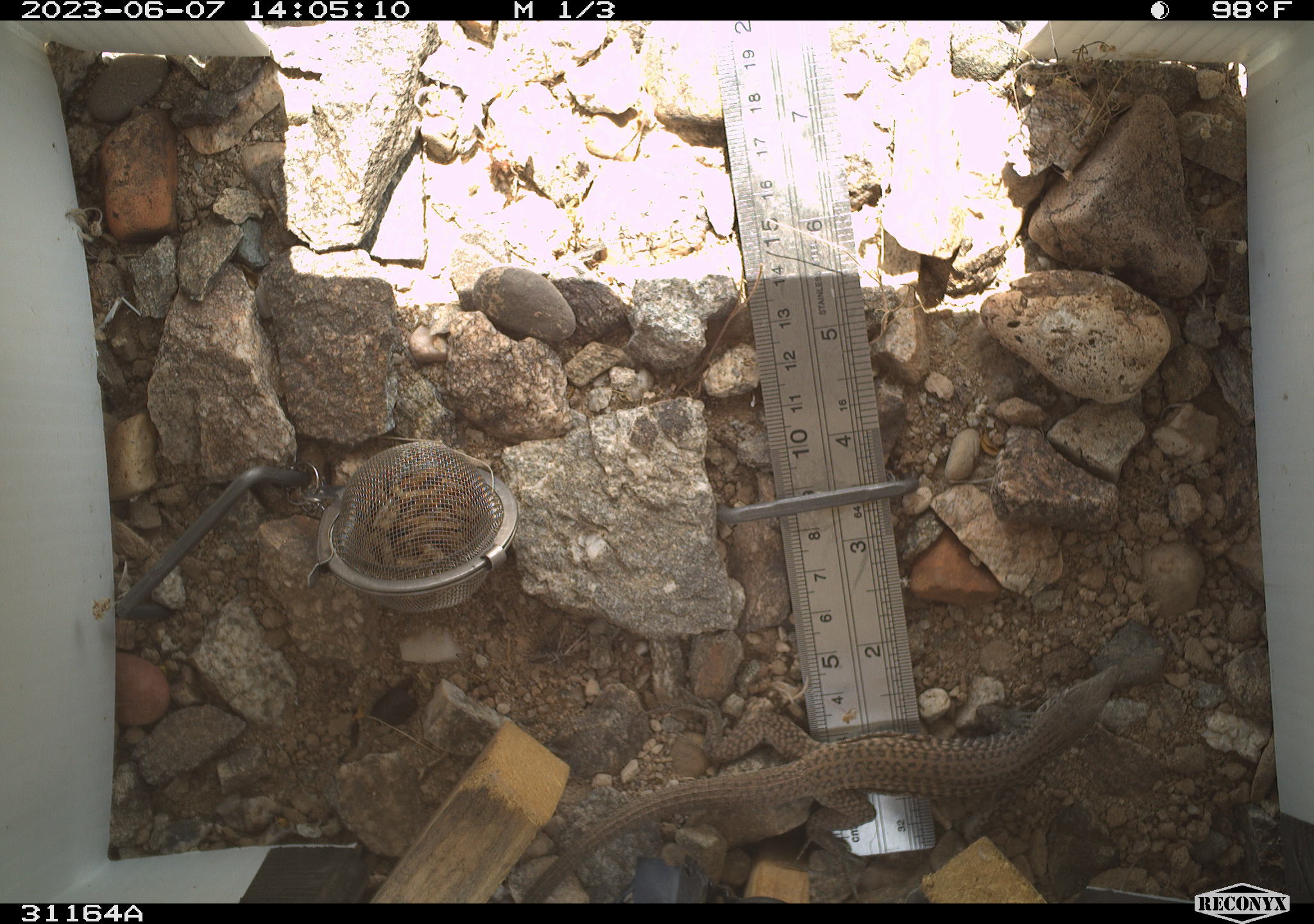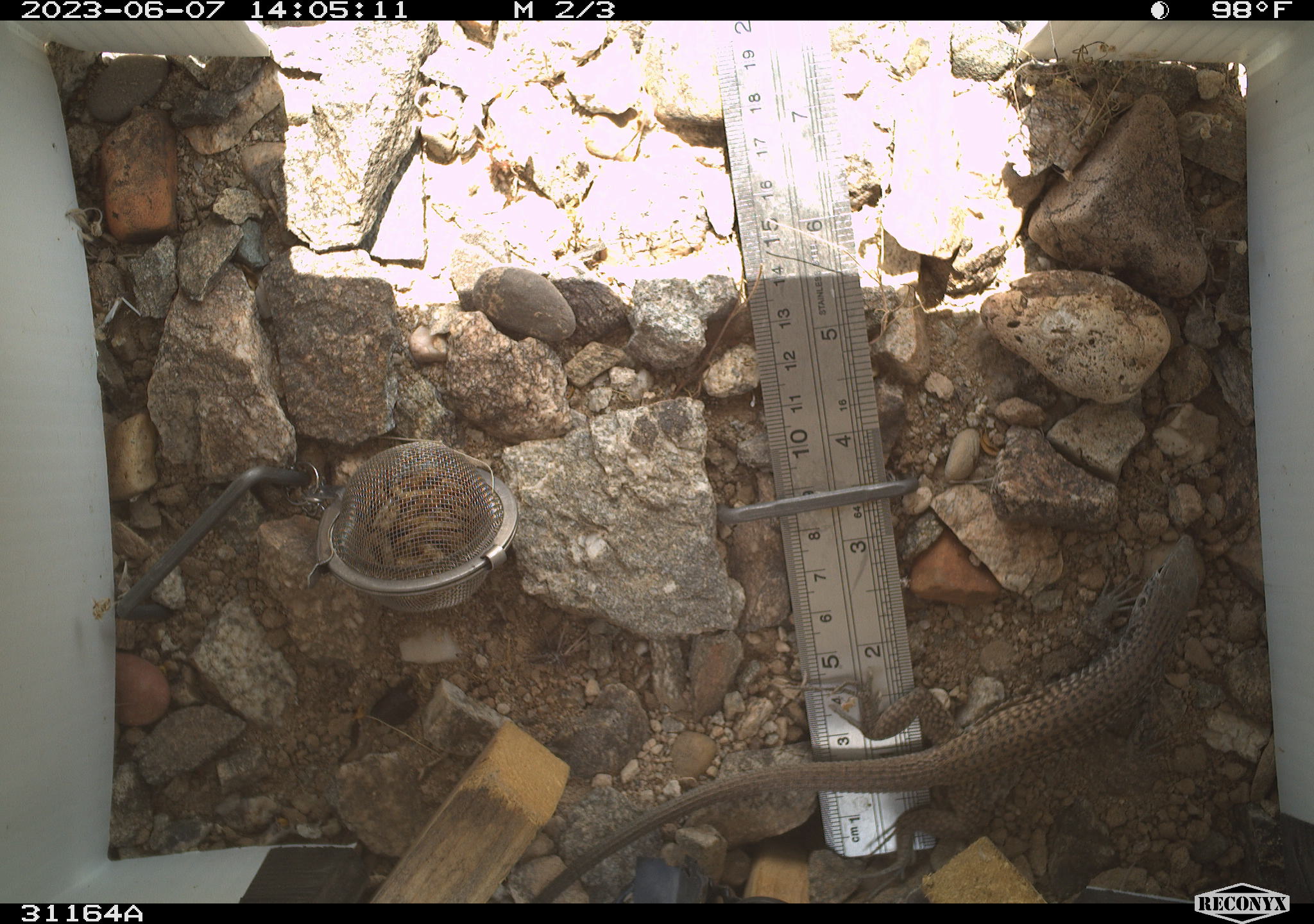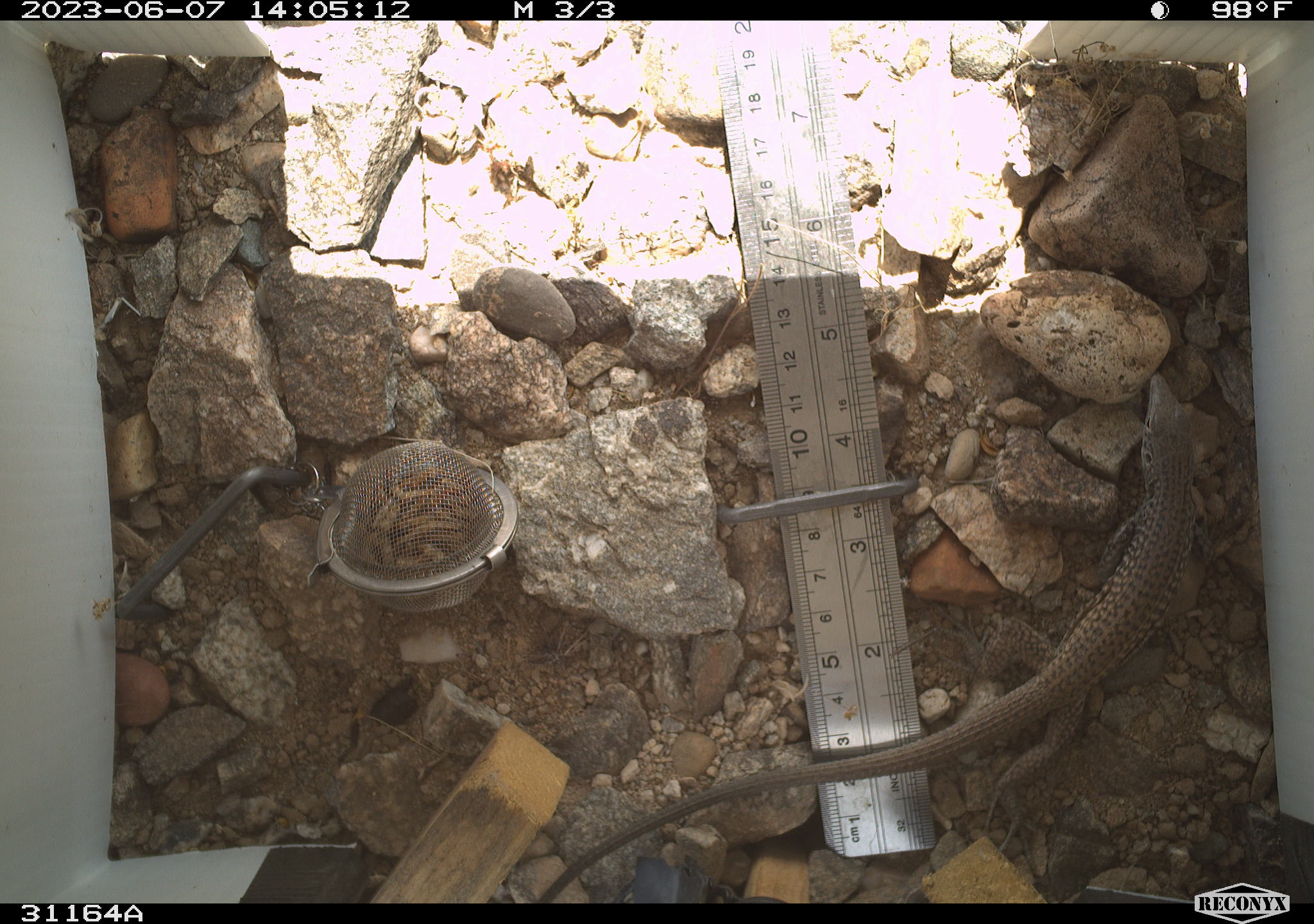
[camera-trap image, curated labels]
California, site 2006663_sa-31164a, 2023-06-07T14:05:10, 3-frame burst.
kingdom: Animalia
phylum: Chordata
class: Reptilia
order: Squamata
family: Teiidae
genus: Aspidoscelis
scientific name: Aspidoscelis tigris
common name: western whiptail